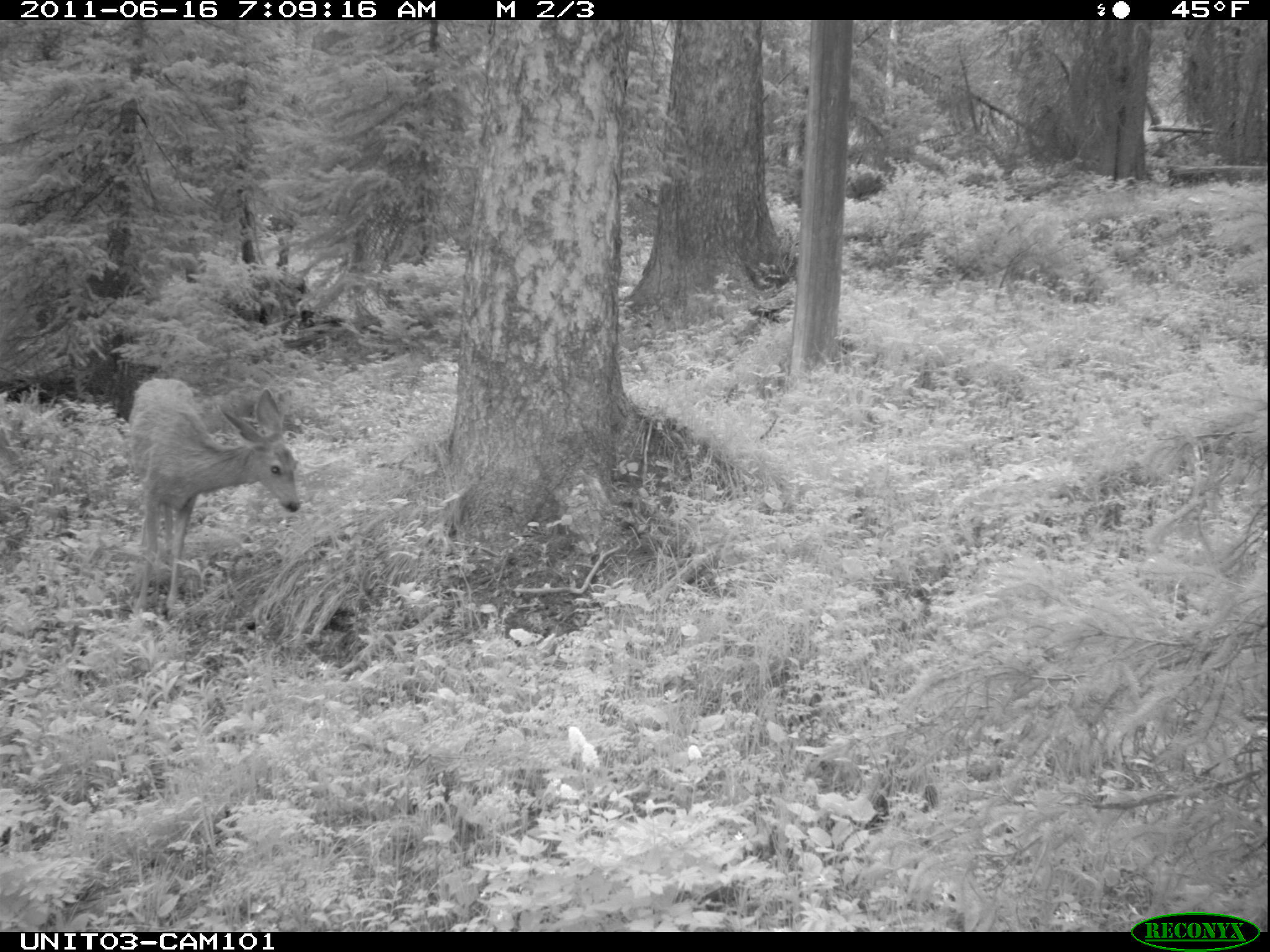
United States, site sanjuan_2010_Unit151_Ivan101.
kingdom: Animalia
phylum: Chordata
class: Mammalia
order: Artiodactyla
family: Cervidae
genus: Odocoileus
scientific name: Odocoileus hemionus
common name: mule deer